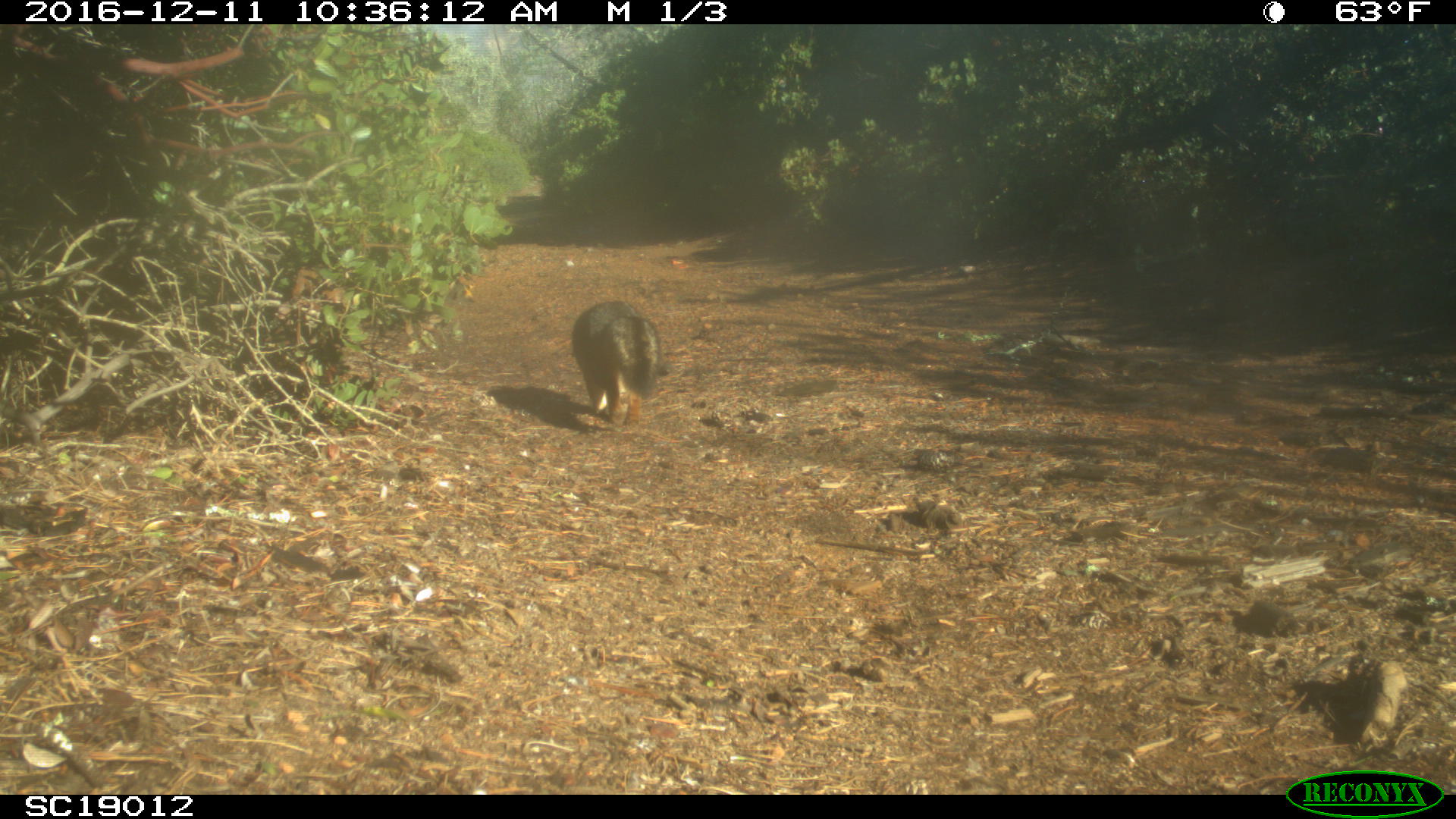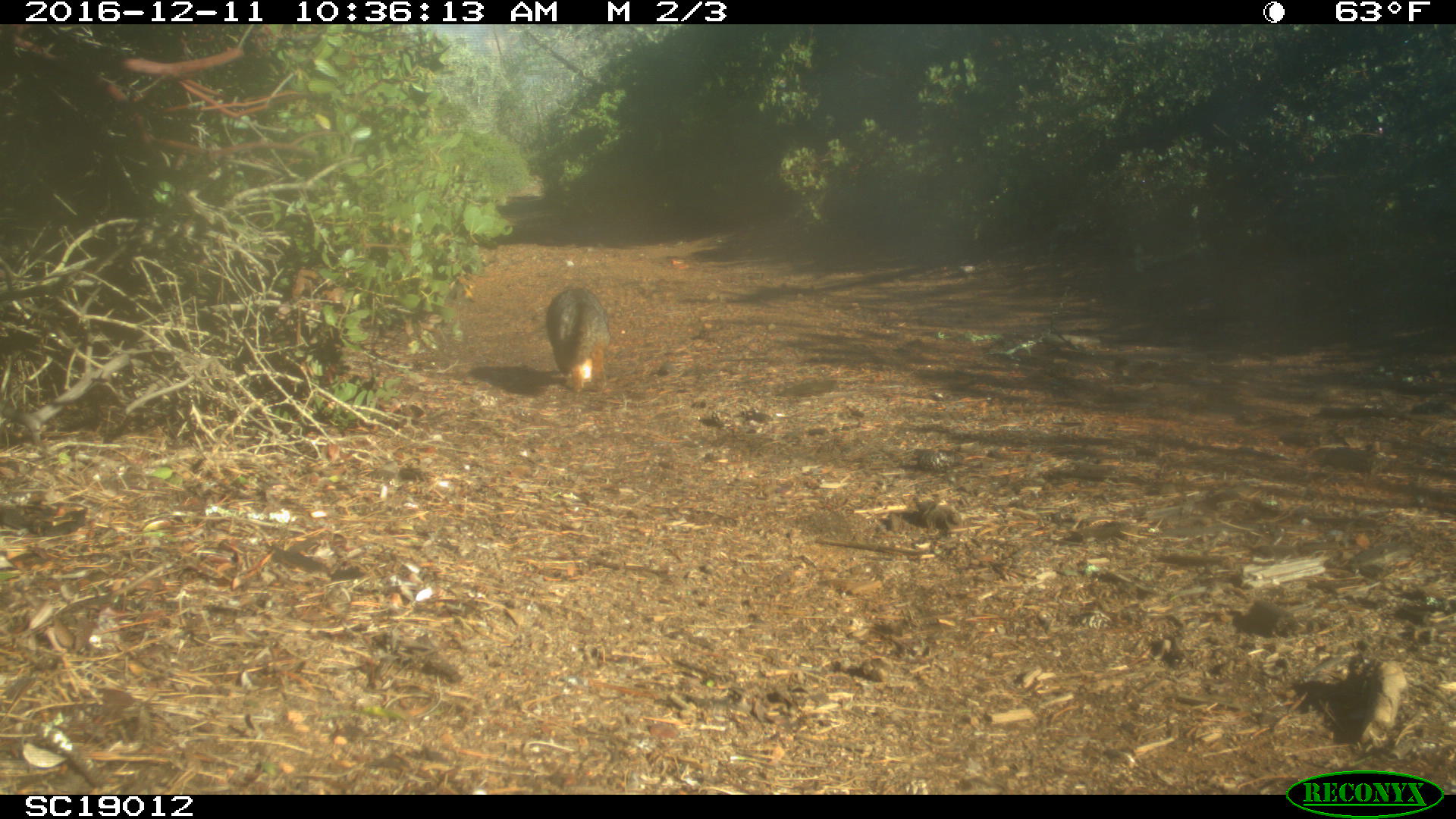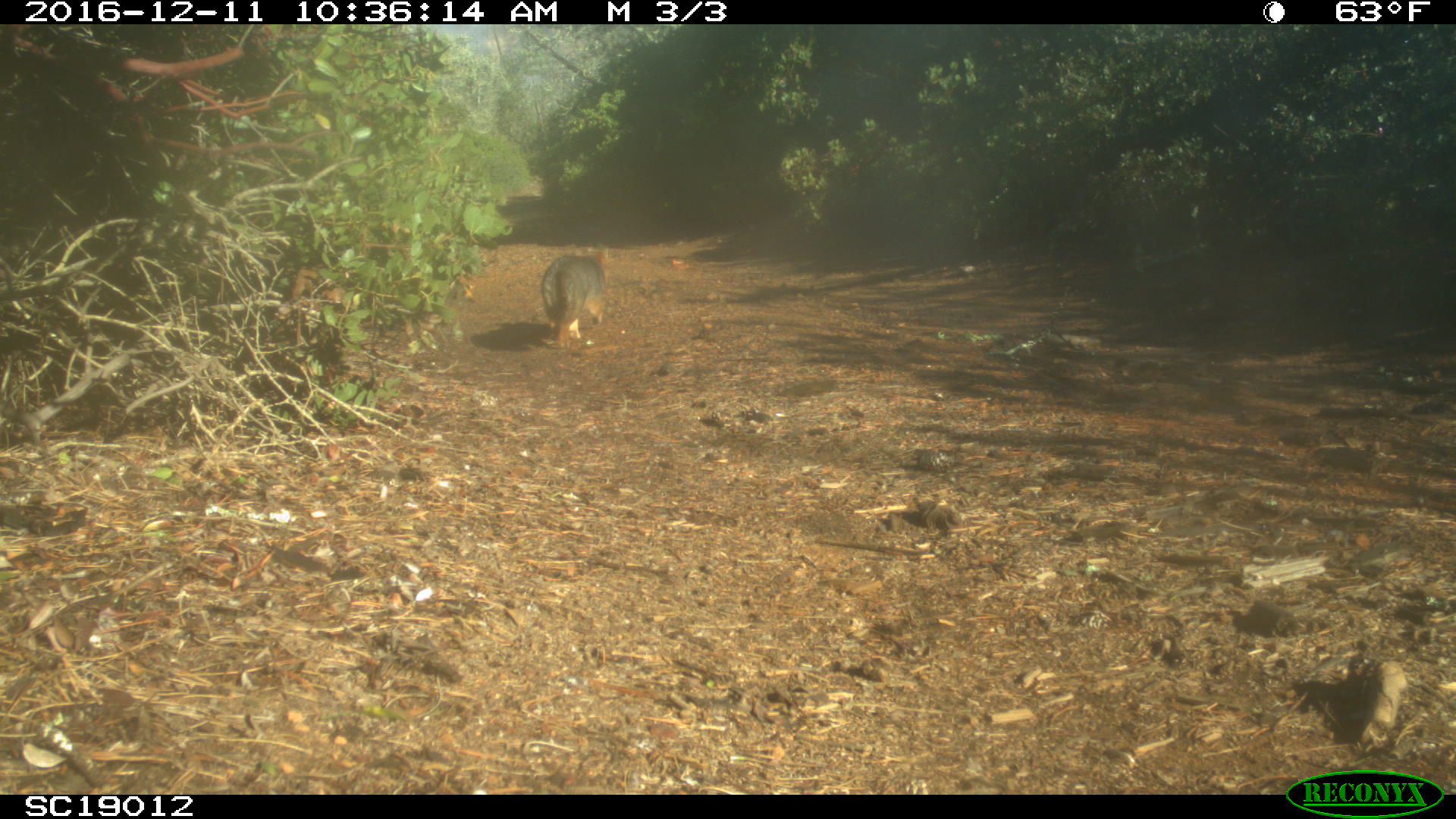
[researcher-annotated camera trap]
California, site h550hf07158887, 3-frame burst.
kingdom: Animalia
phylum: Chordata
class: Mammalia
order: Carnivora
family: Canidae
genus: Urocyon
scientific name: Urocyon littoralis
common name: island fox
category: fox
Fox (island fox) (Urocyon littoralis).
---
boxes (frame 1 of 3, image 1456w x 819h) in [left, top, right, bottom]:
fox: [571, 301, 672, 431]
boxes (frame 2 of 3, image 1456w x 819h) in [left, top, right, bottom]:
fox: [545, 287, 611, 397]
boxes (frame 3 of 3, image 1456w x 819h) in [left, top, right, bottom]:
fox: [540, 246, 609, 350]